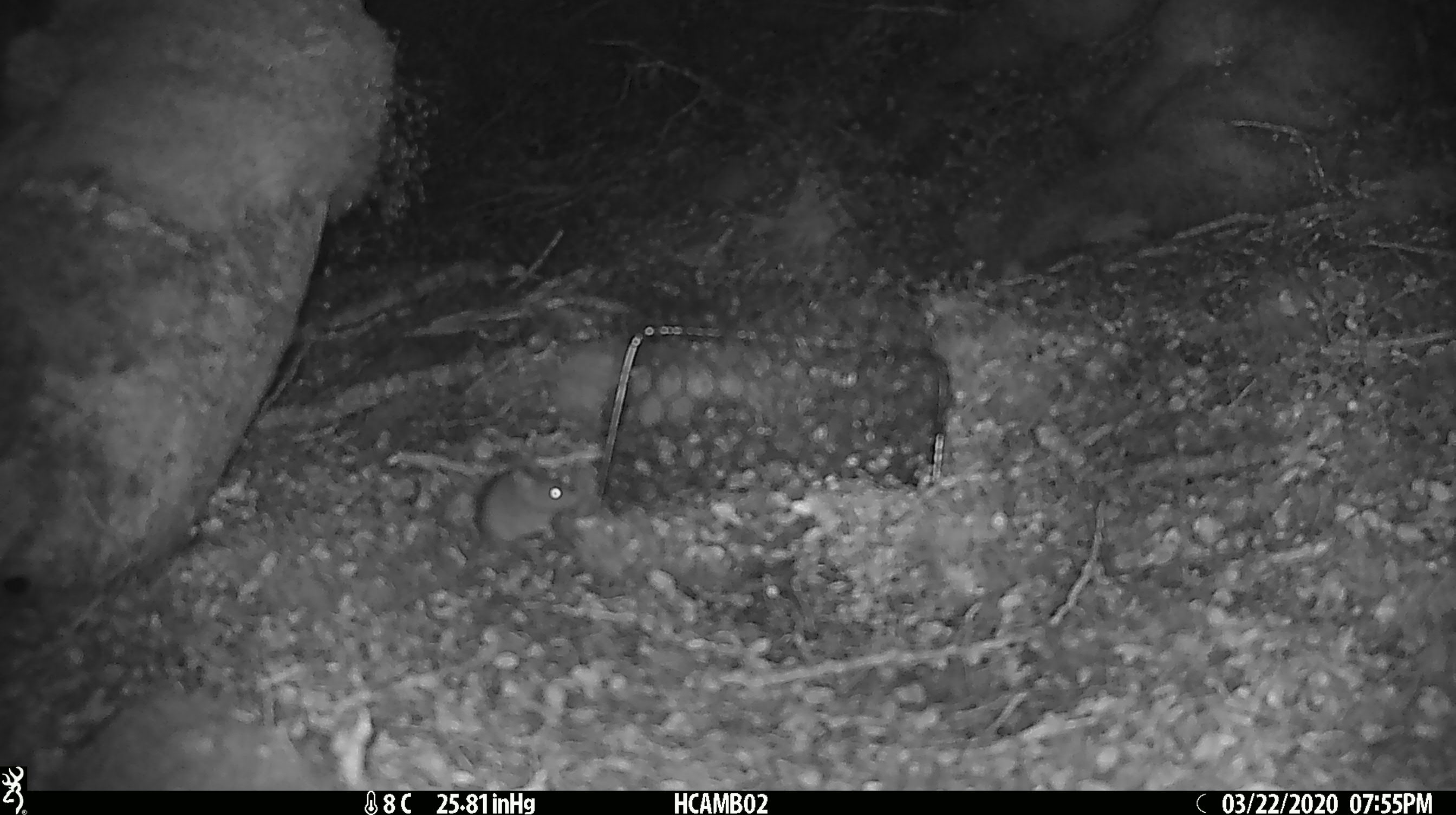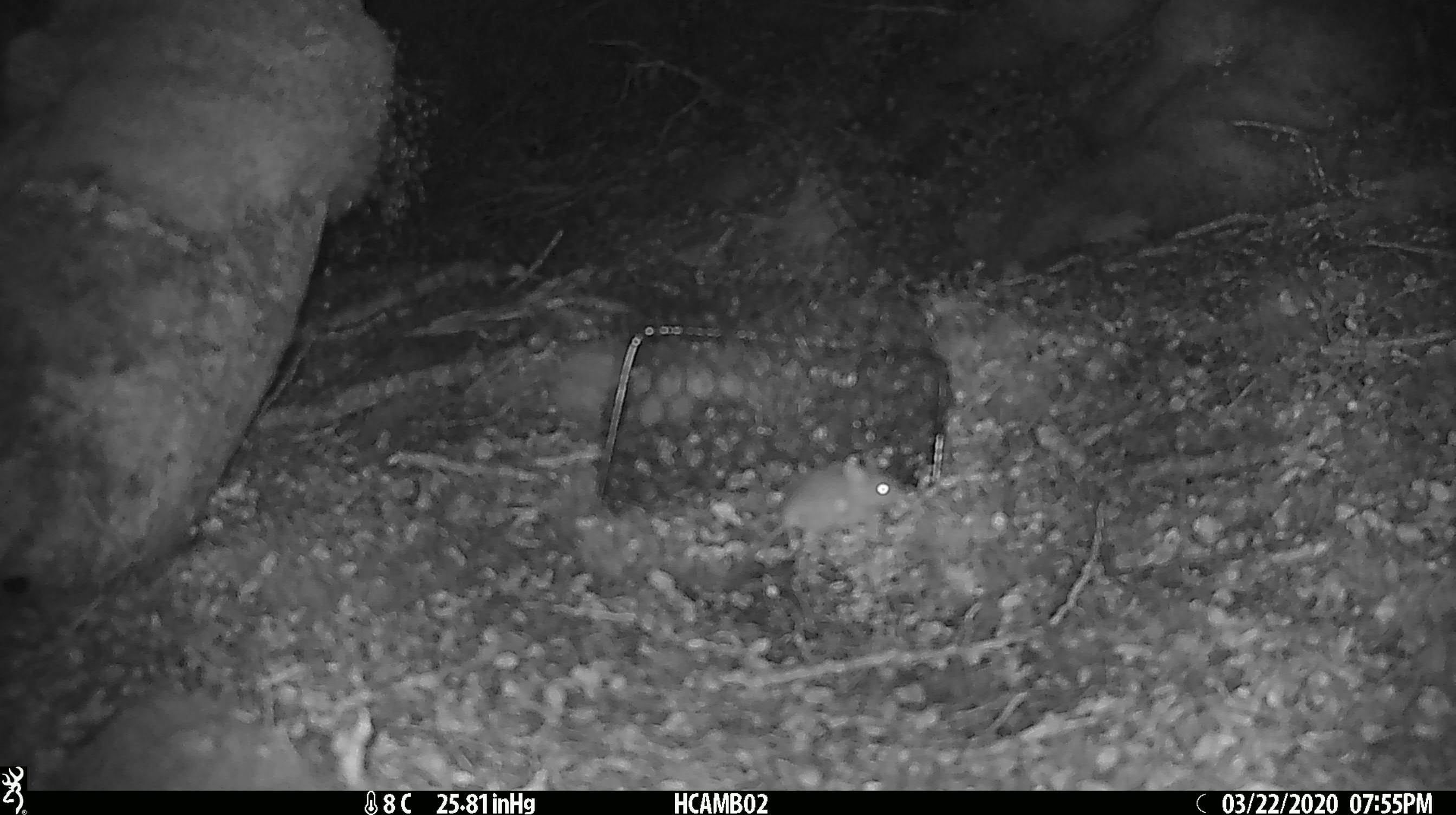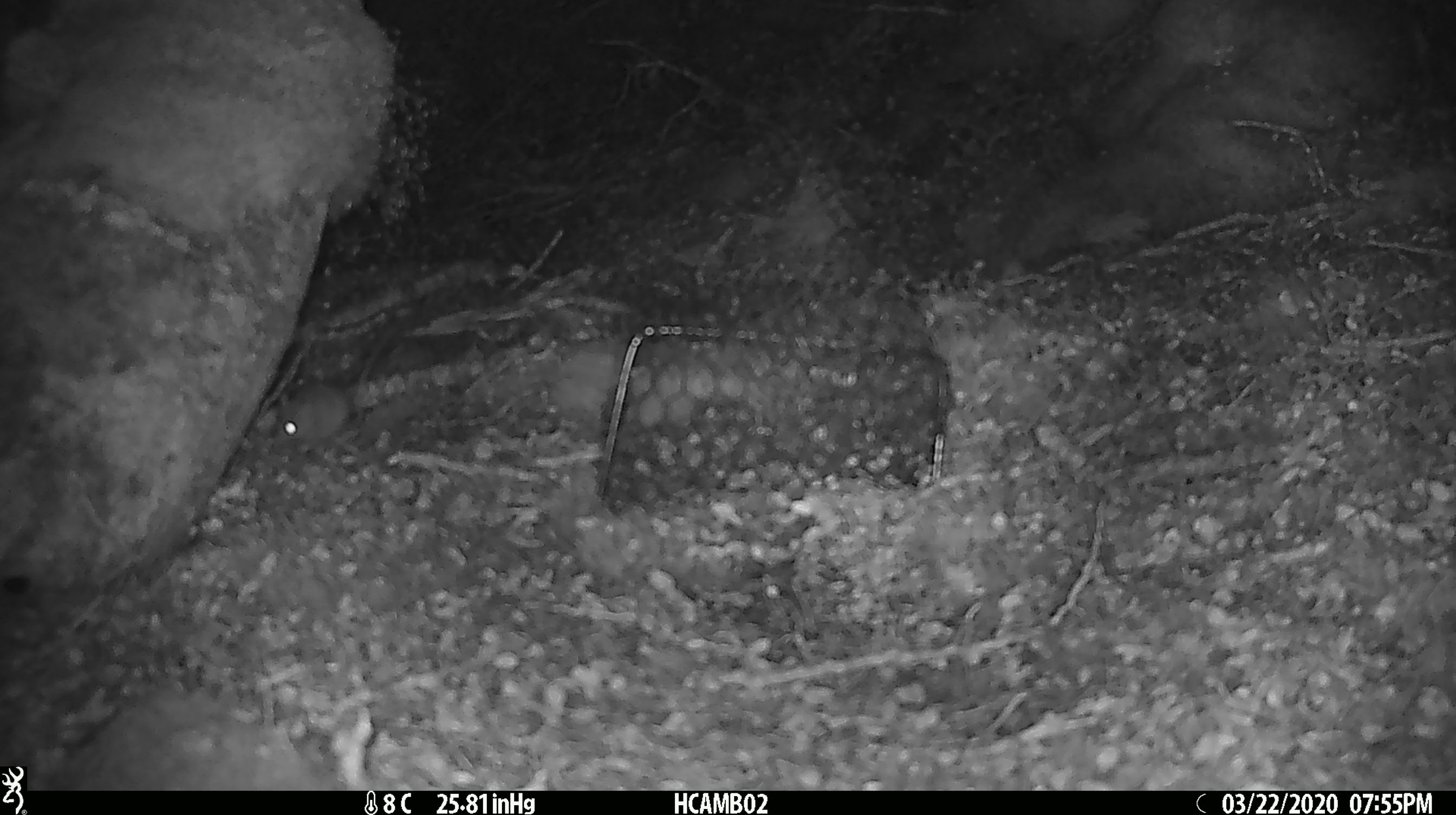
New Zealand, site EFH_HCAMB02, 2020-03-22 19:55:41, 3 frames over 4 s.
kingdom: Animalia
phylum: Chordata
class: Mammalia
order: Rodentia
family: Muridae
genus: Mus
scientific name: Mus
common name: mouse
Mouse (Mus).